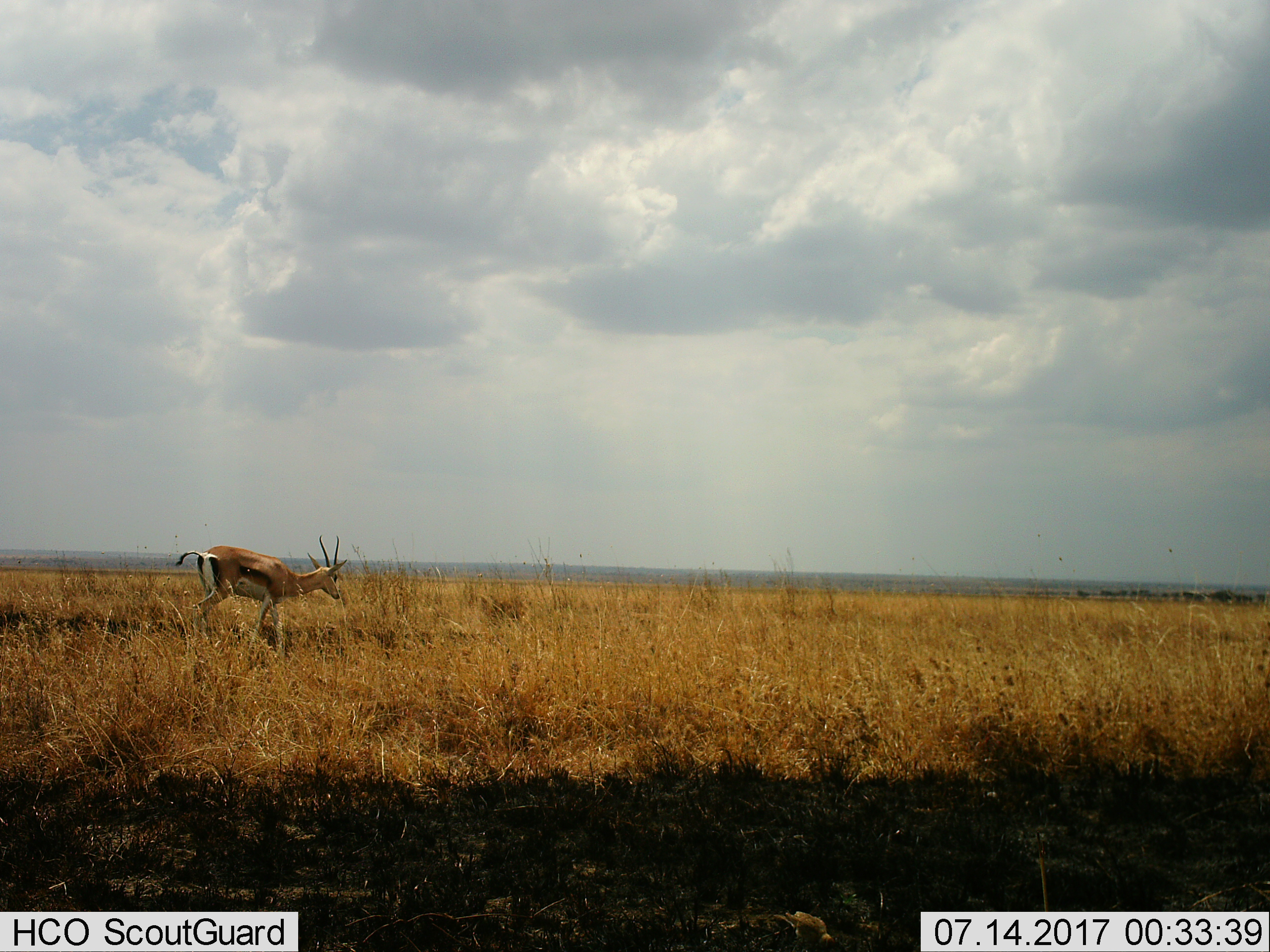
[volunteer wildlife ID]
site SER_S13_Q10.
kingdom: Animalia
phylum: Chordata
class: Mammalia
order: Artiodactyla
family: Bovidae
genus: Eudorcas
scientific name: Eudorcas thomsonii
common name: thomson's gazelle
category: gazellethomsons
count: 1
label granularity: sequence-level